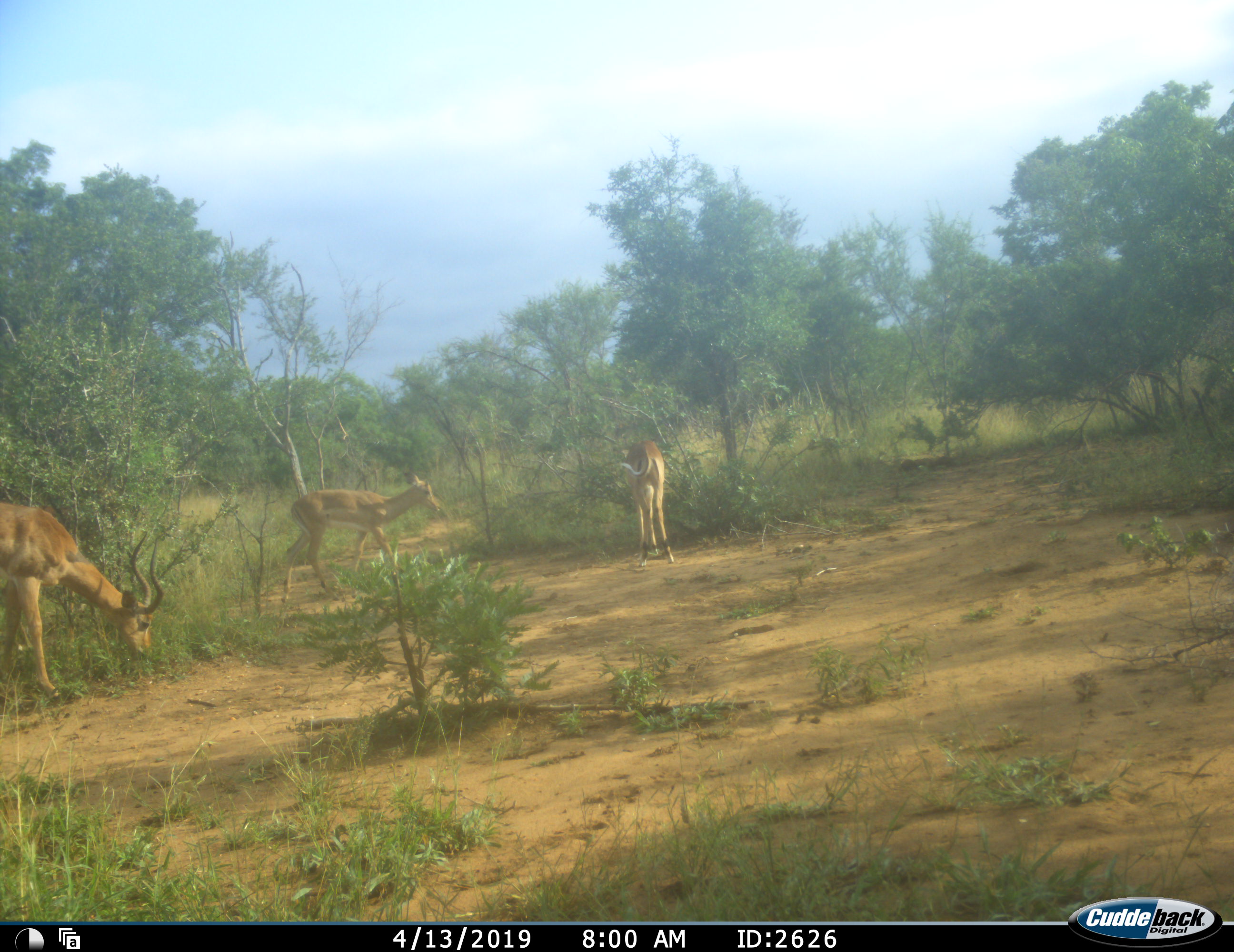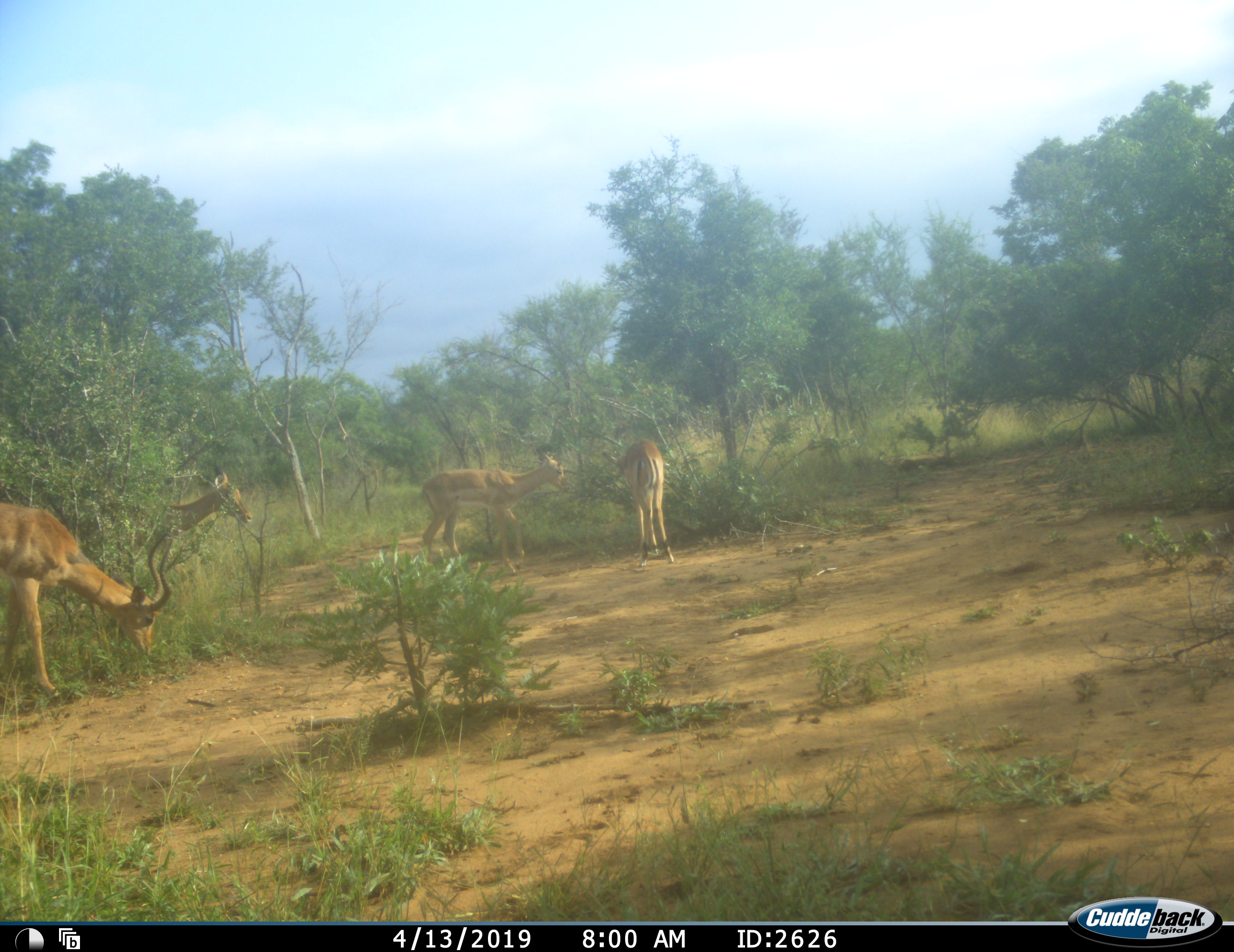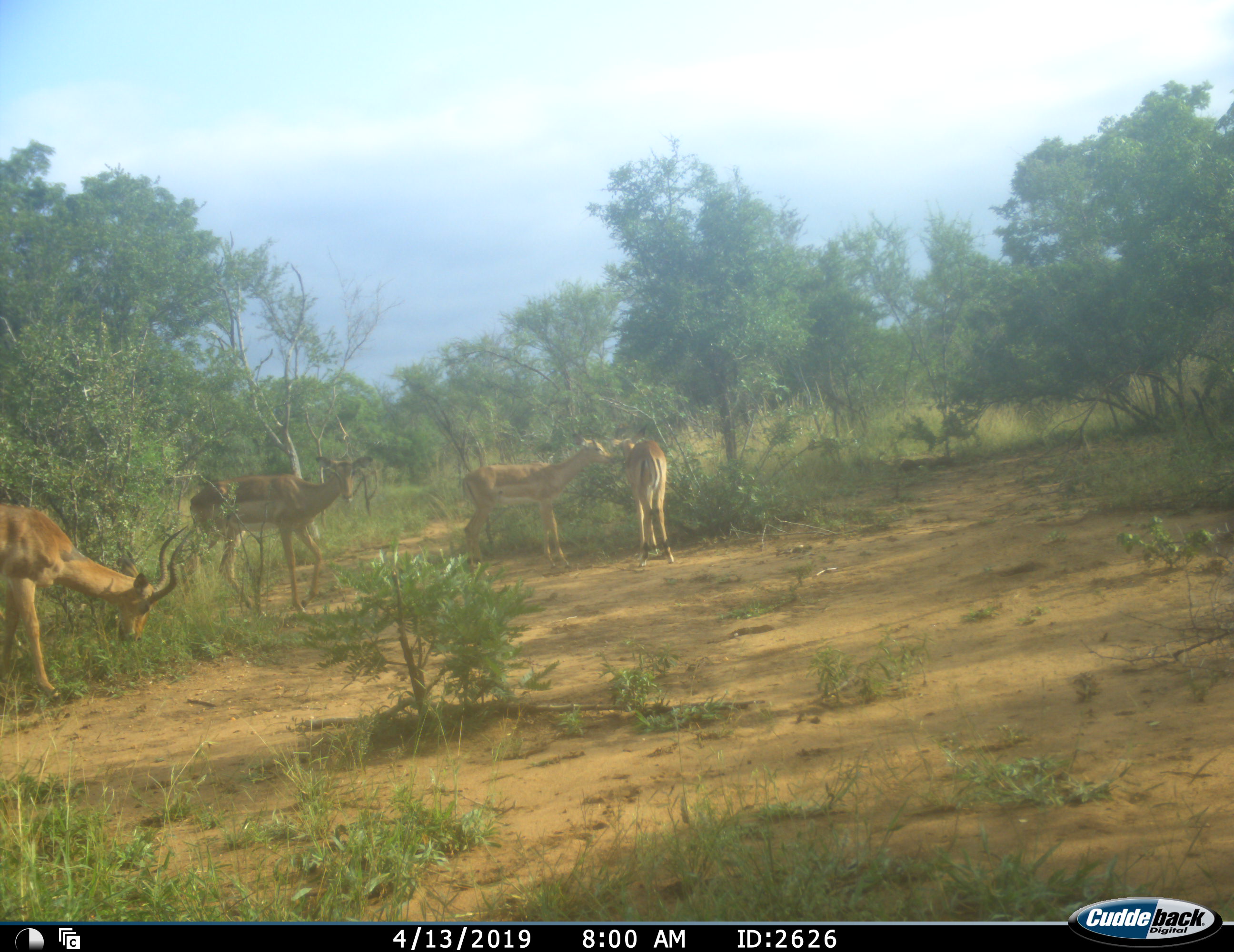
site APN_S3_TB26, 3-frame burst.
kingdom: Animalia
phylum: Chordata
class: Mammalia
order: Artiodactyla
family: Bovidae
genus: Aepyceros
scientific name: Aepyceros melampus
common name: impala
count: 4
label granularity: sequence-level